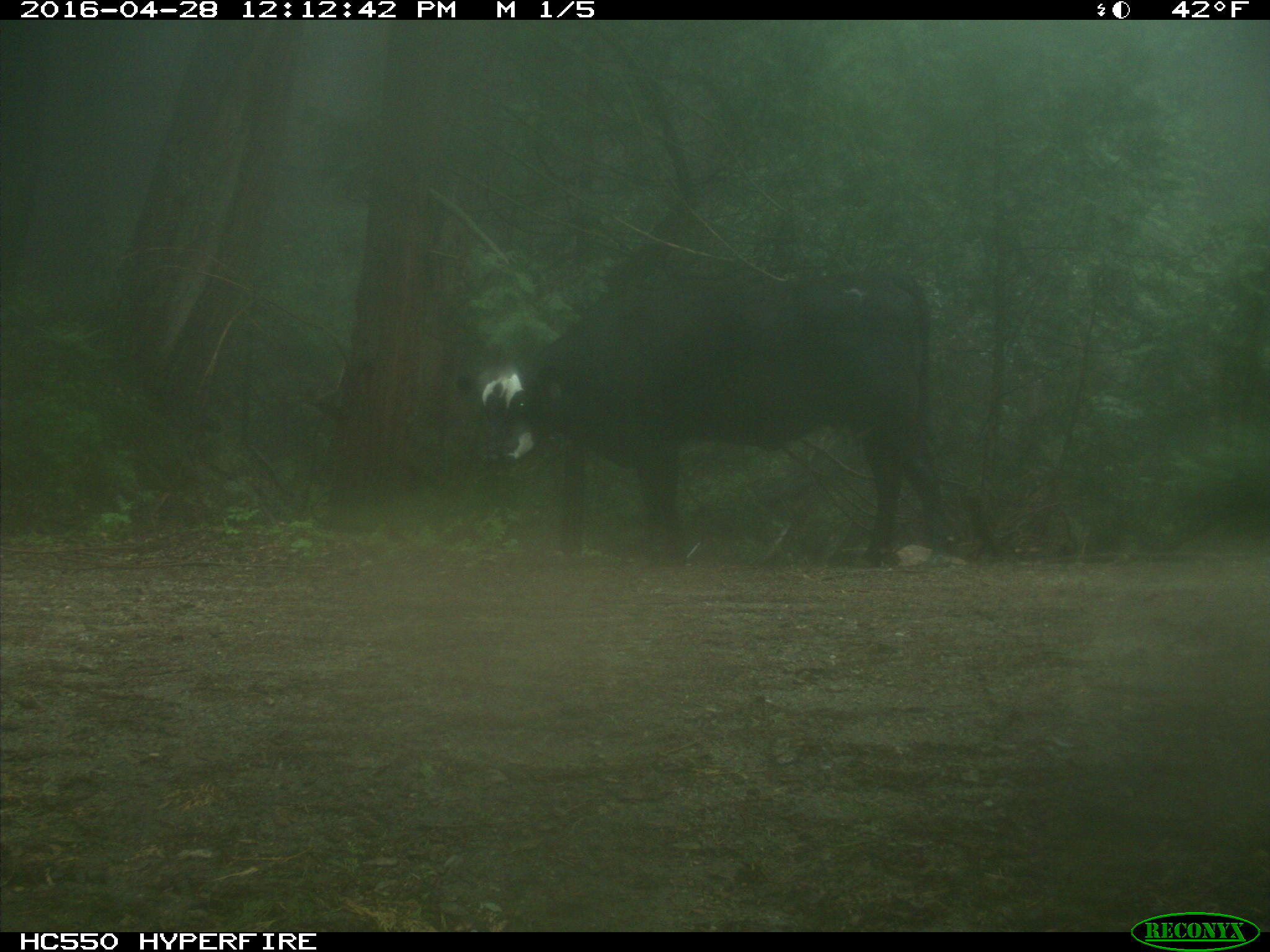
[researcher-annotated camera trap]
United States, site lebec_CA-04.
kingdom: Animalia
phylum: Chordata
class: Mammalia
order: Artiodactyla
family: Bovidae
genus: Bos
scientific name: Bos taurus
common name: domestic cow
Bos taurus (domestic cow).